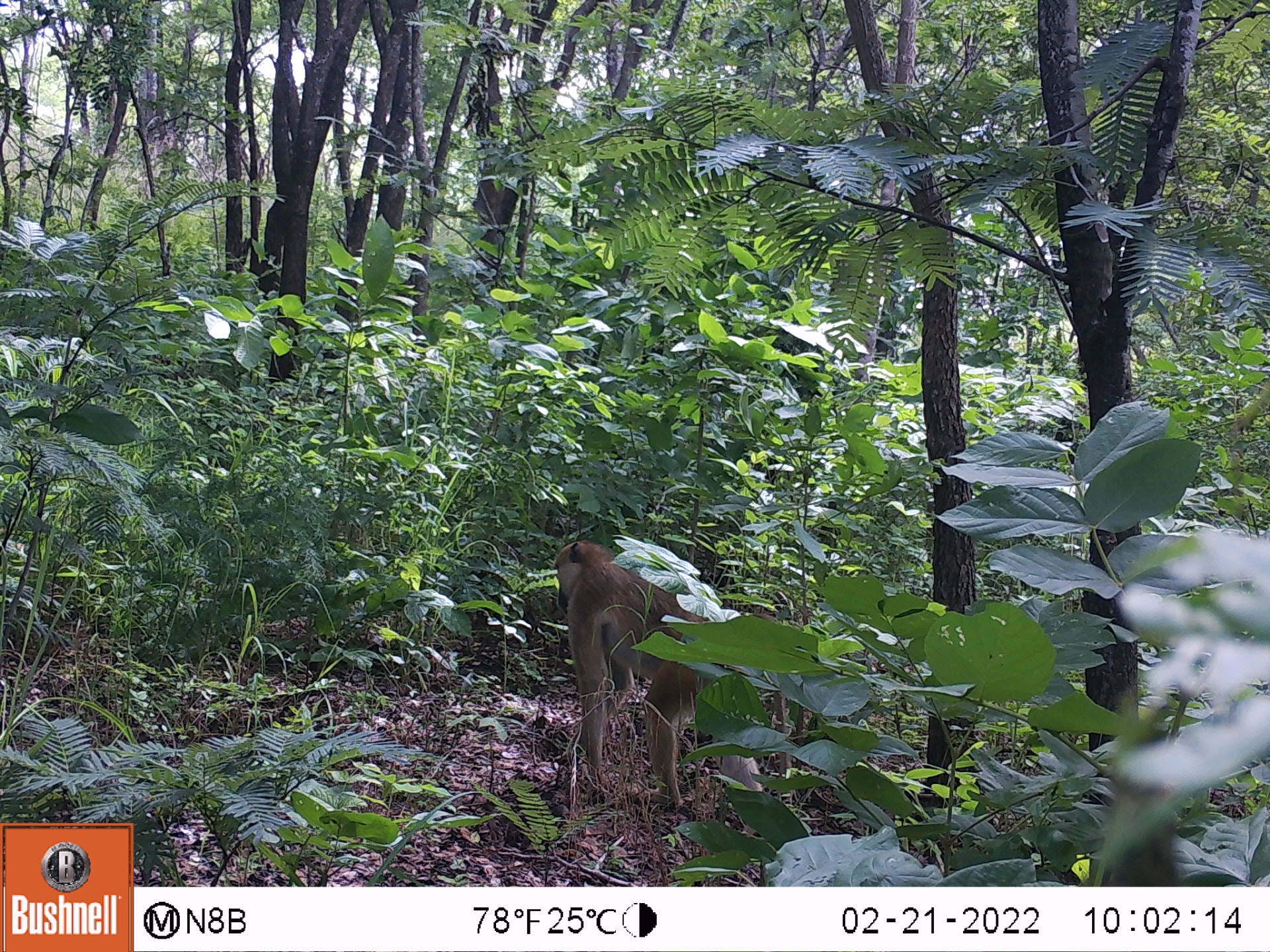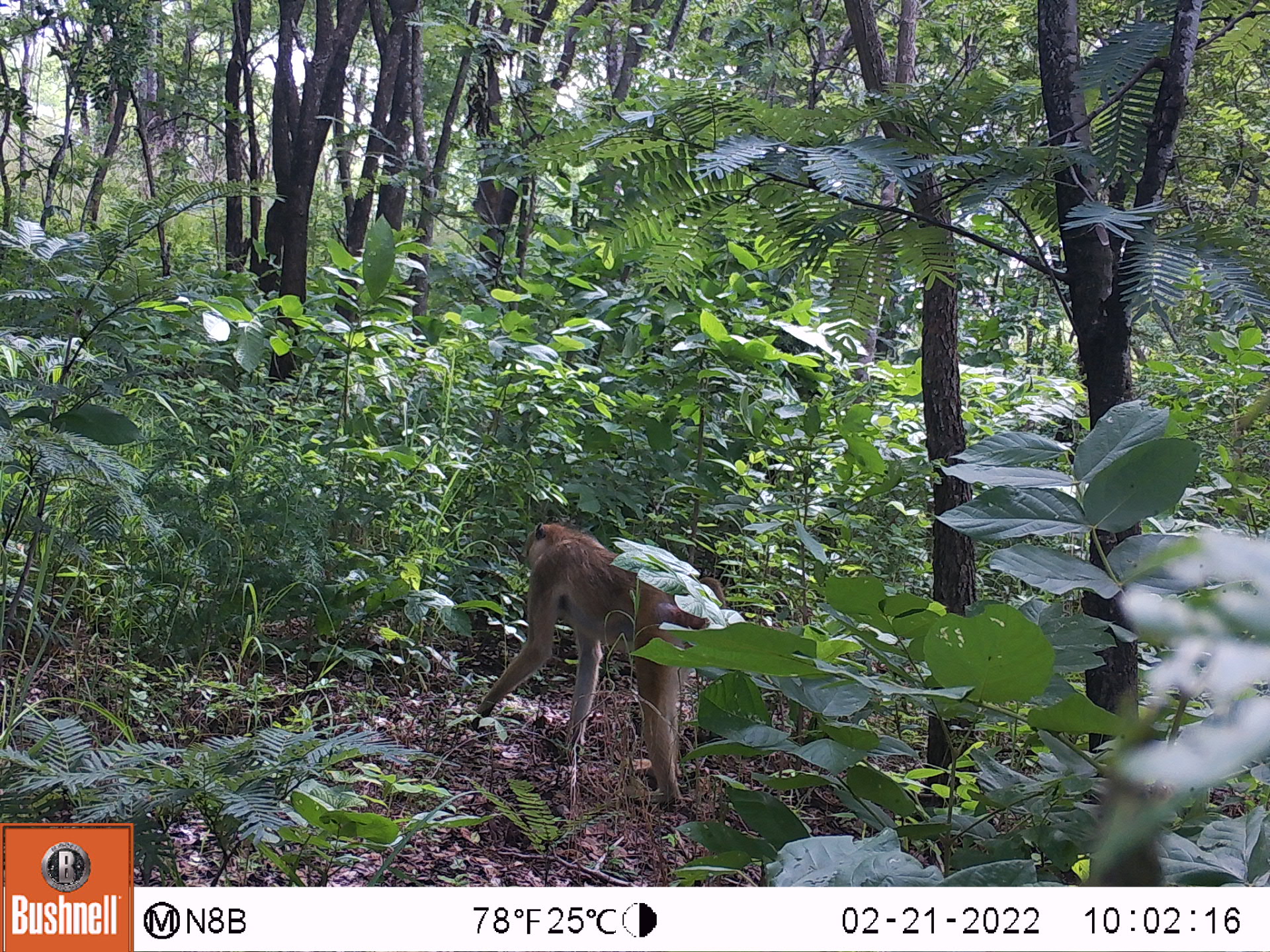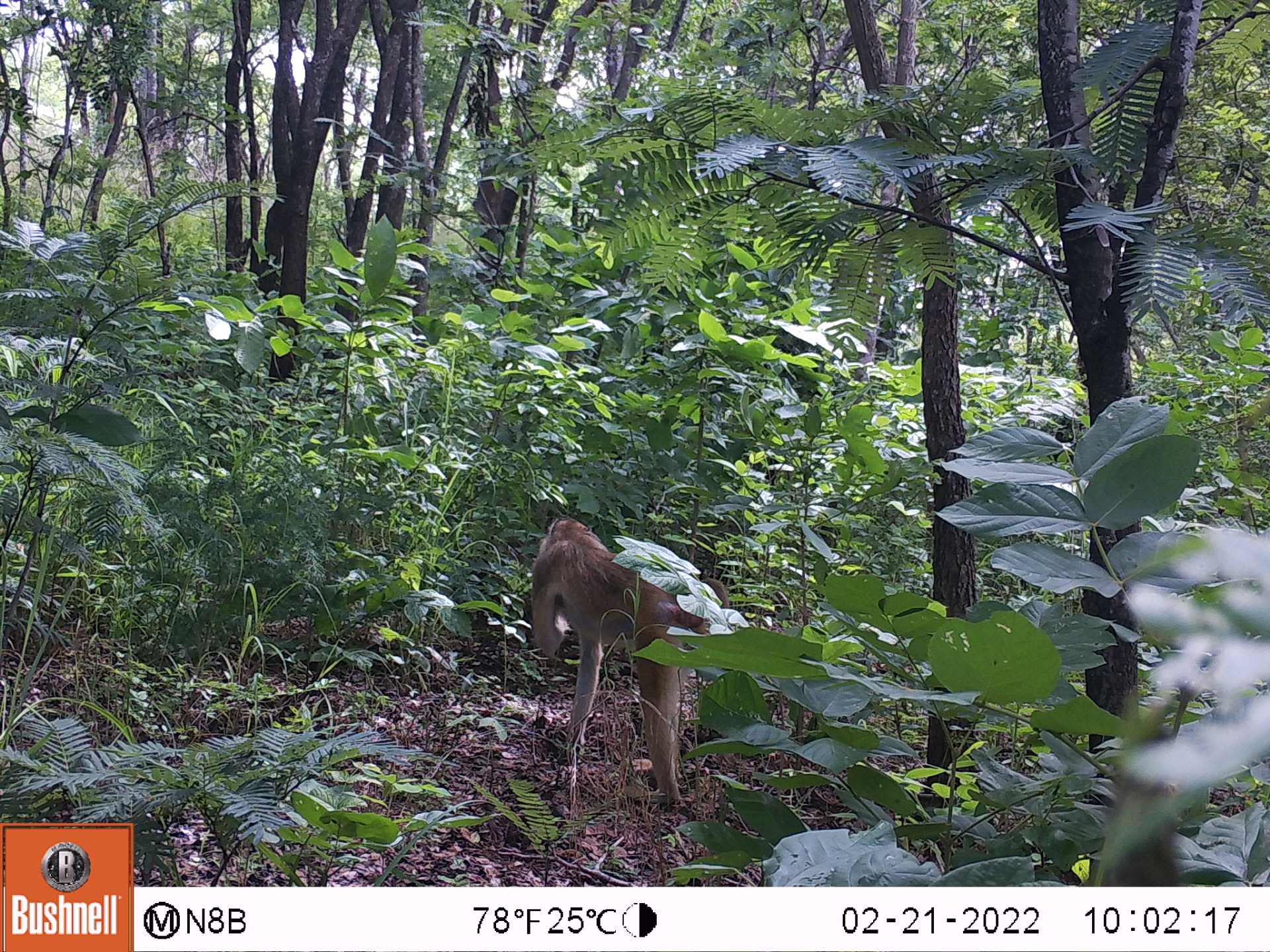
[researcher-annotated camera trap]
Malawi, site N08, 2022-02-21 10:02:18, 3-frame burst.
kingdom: Animalia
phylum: Chordata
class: Mammalia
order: Primates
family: Cercopithecidae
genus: Papio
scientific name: Papio cynocephalus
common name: yellow baboon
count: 1